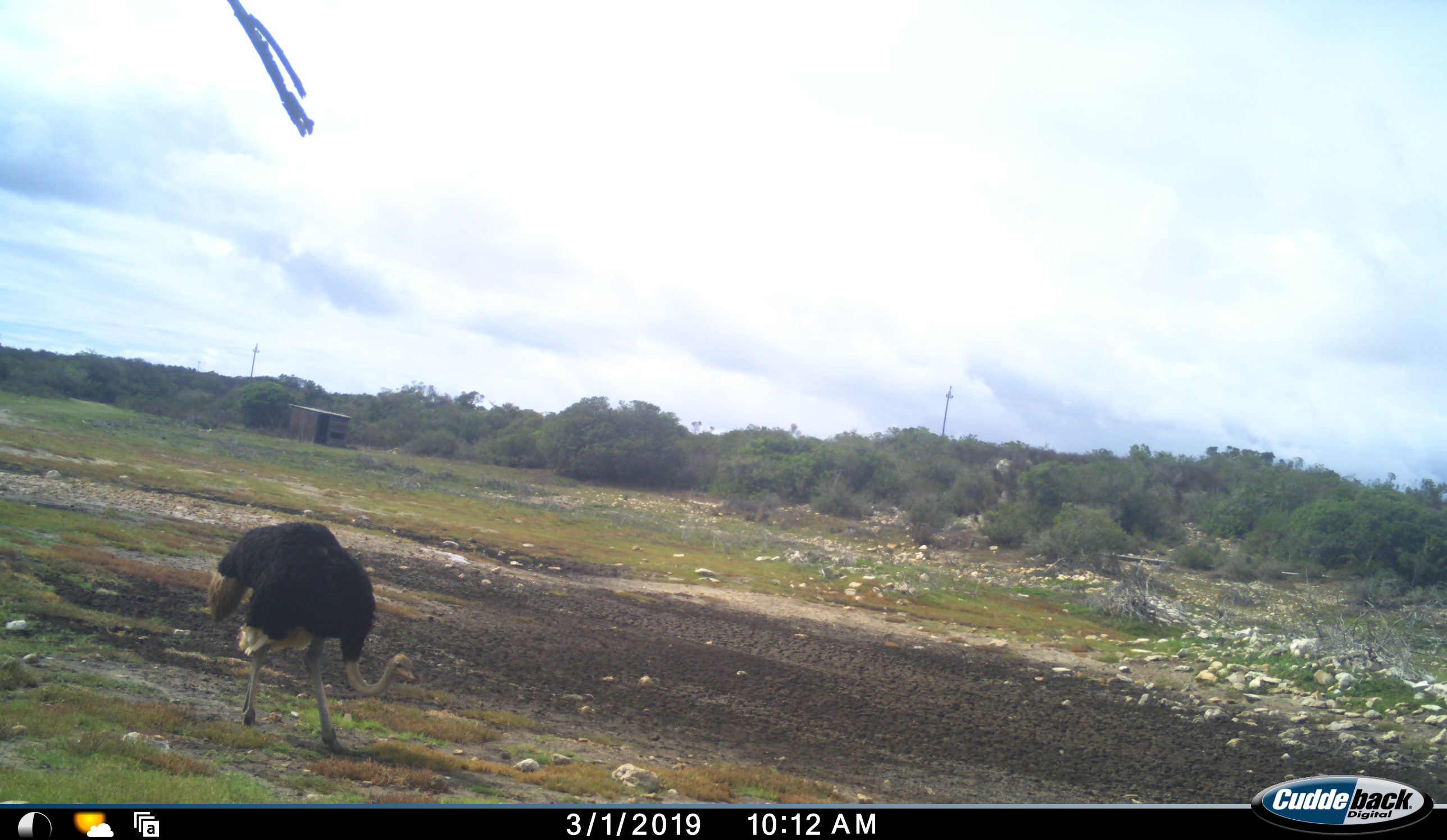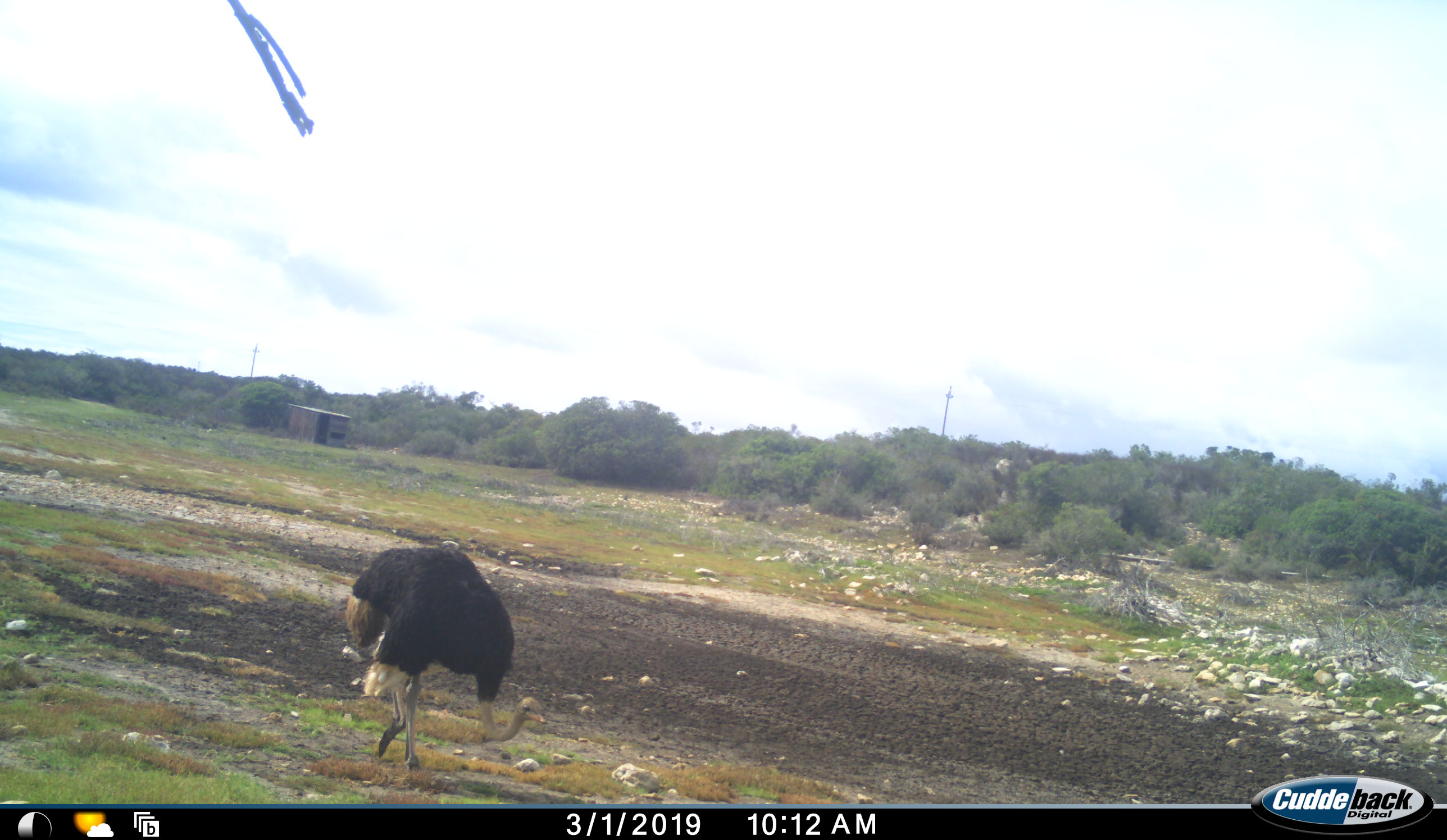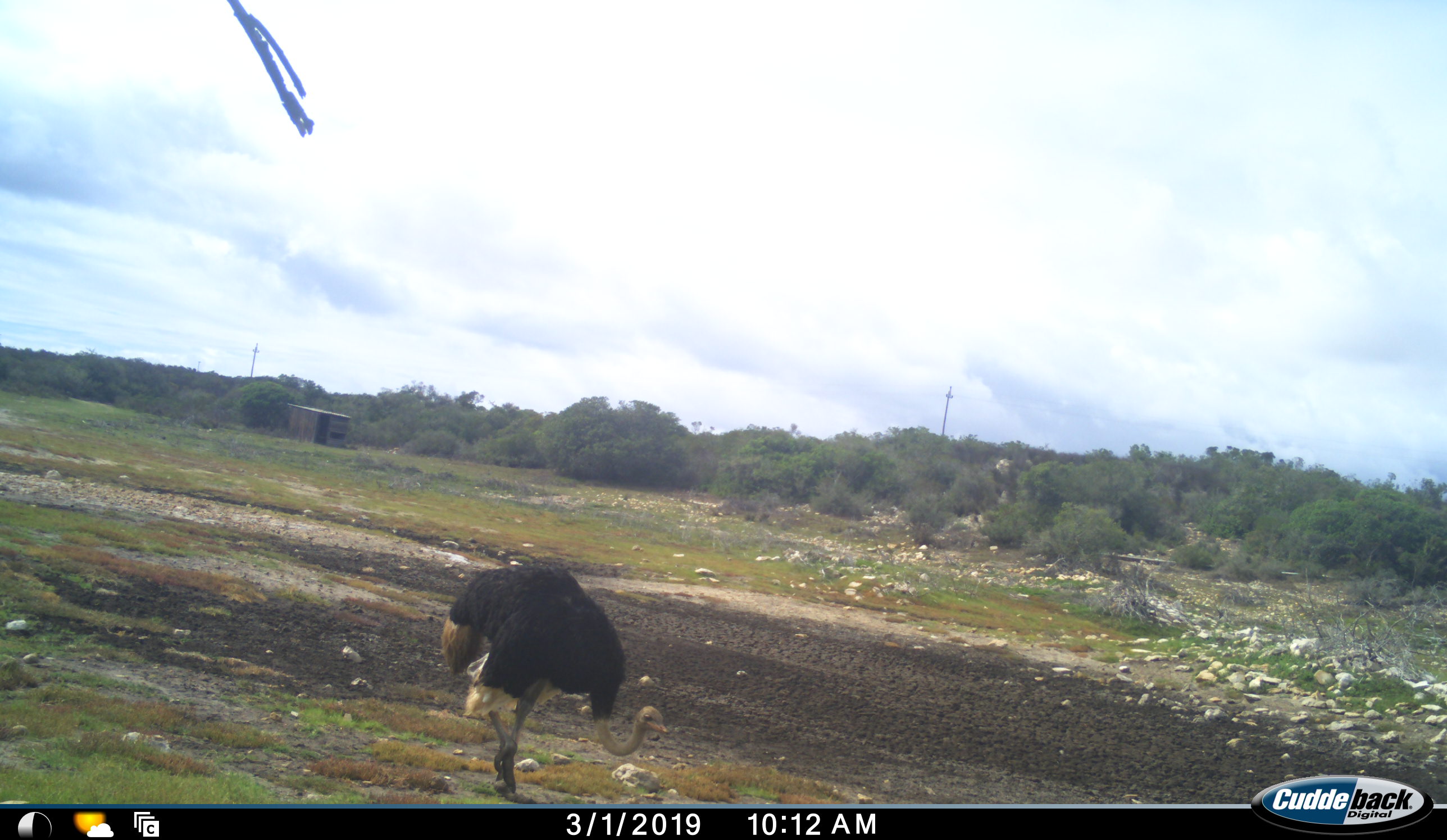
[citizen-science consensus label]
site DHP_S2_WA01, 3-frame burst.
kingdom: Animalia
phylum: Chordata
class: Aves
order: Struthioniformes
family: Struthionidae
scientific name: Struthionidae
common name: ostrich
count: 1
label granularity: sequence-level